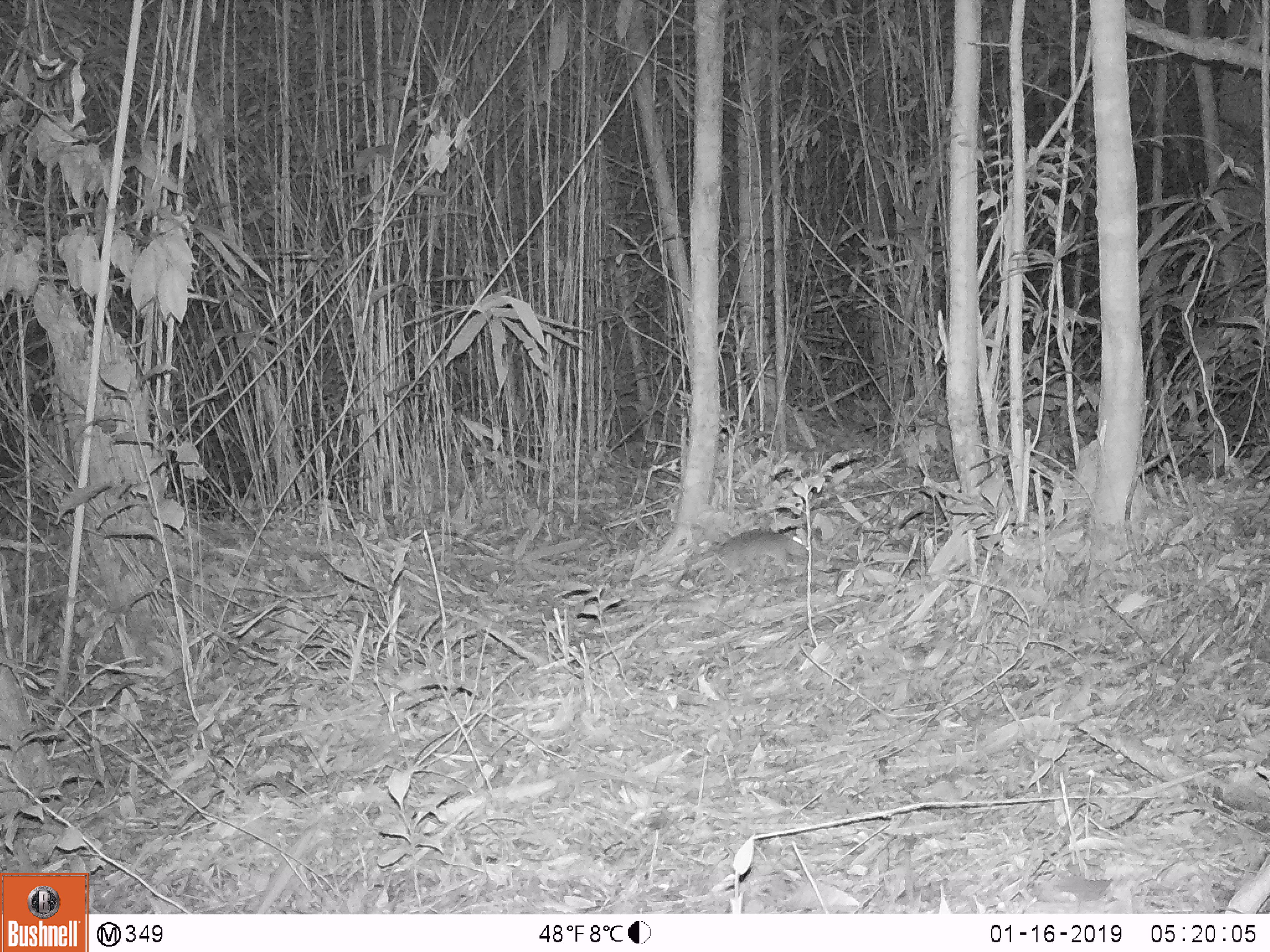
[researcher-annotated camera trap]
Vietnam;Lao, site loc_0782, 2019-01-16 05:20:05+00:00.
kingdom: Animalia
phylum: Chordata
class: Mammalia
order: Rodentia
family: Muridae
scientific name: Muridae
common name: old-world mice and rats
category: unidentified murid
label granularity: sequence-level